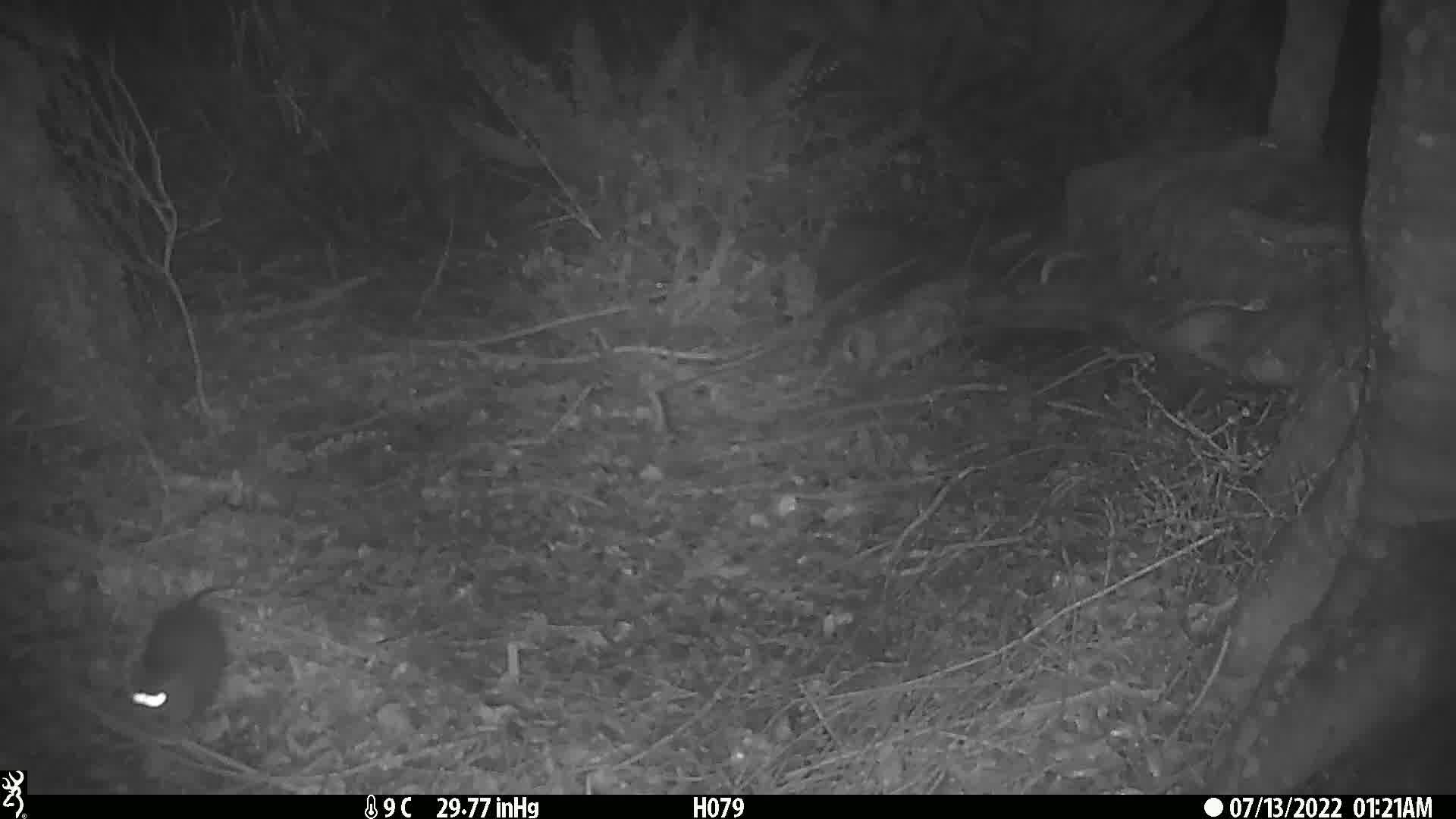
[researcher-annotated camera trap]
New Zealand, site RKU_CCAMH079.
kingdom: Animalia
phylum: Chordata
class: Mammalia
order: Rodentia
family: Muridae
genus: Rattus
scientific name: Rattus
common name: rat